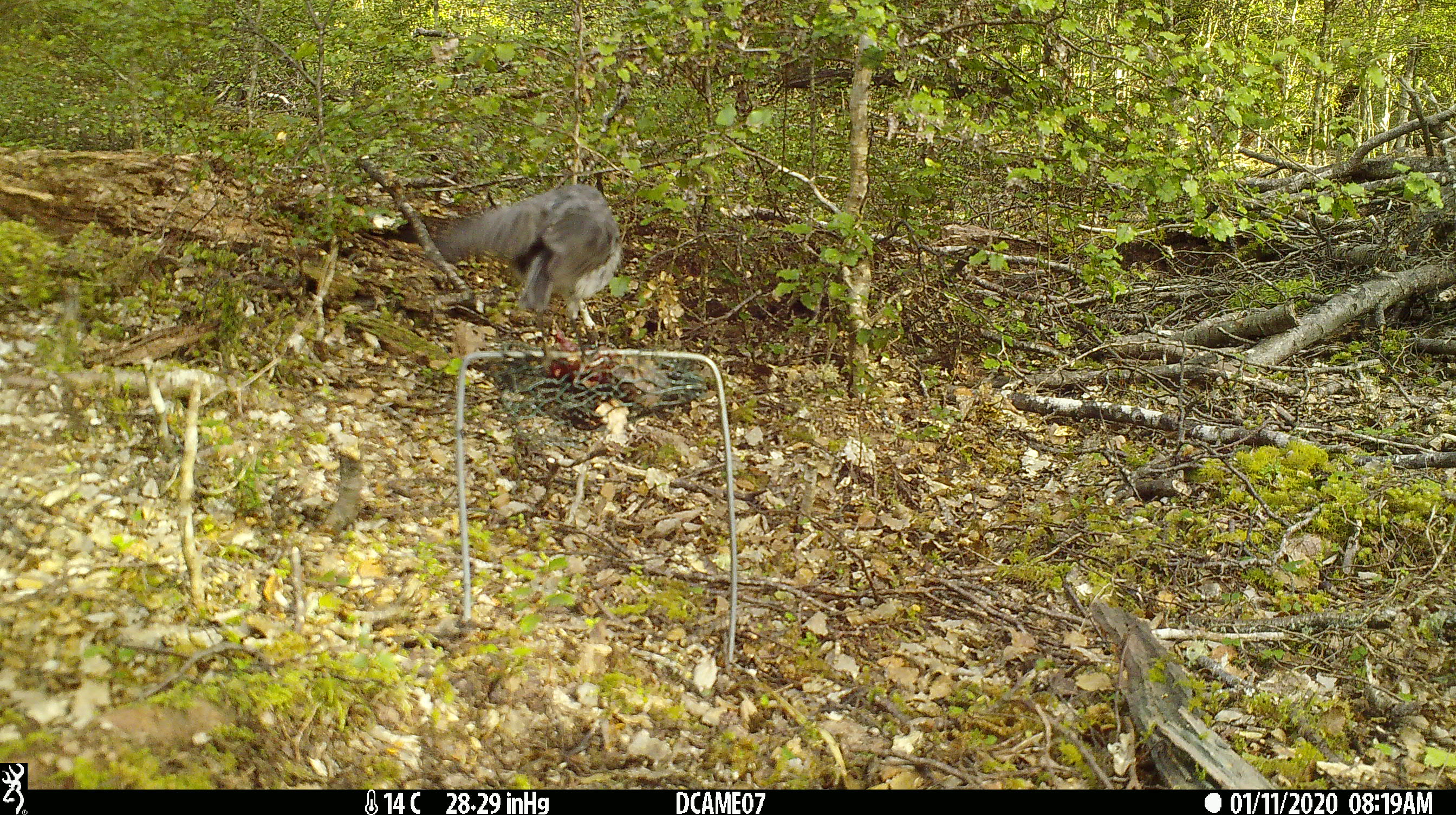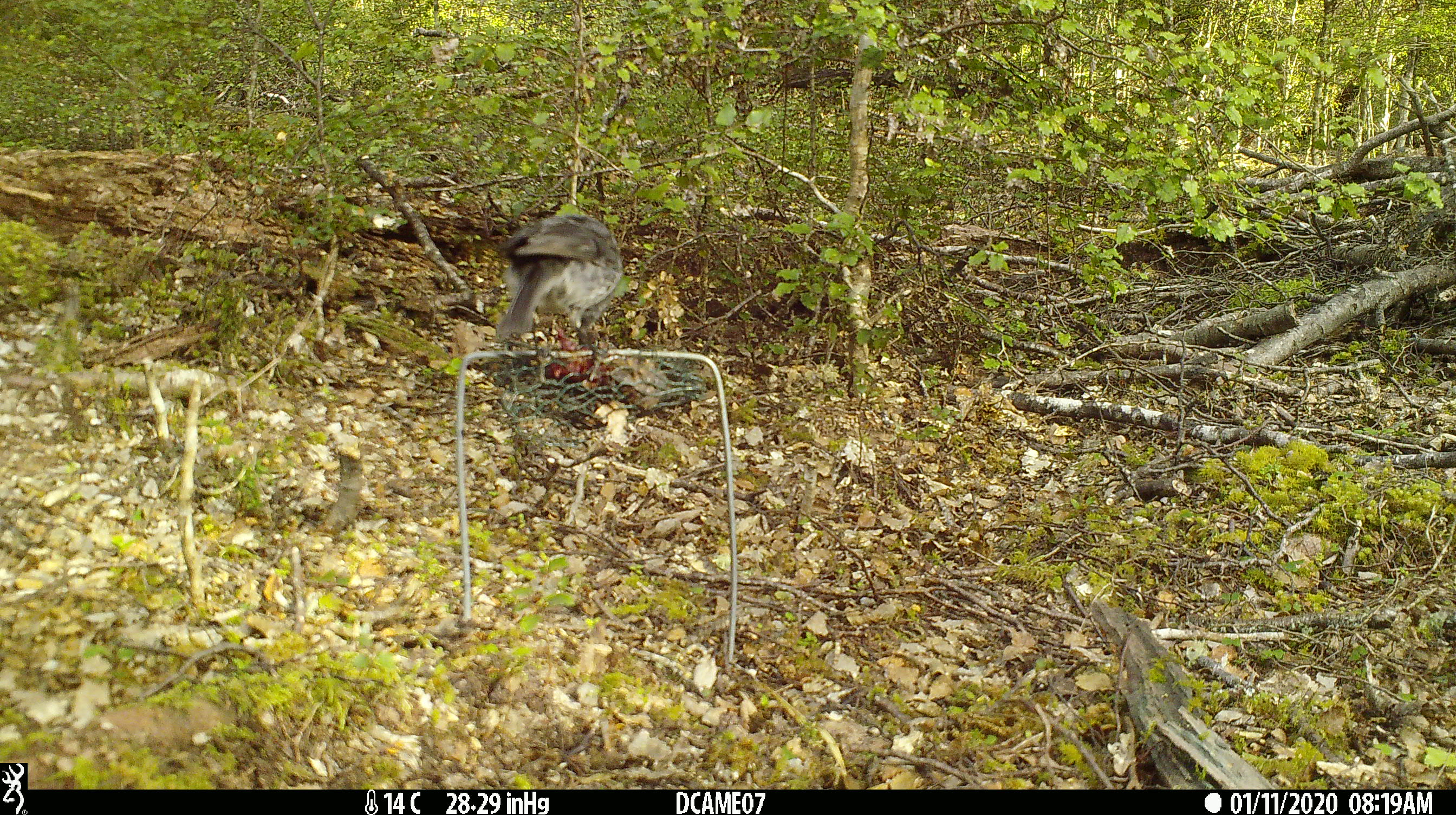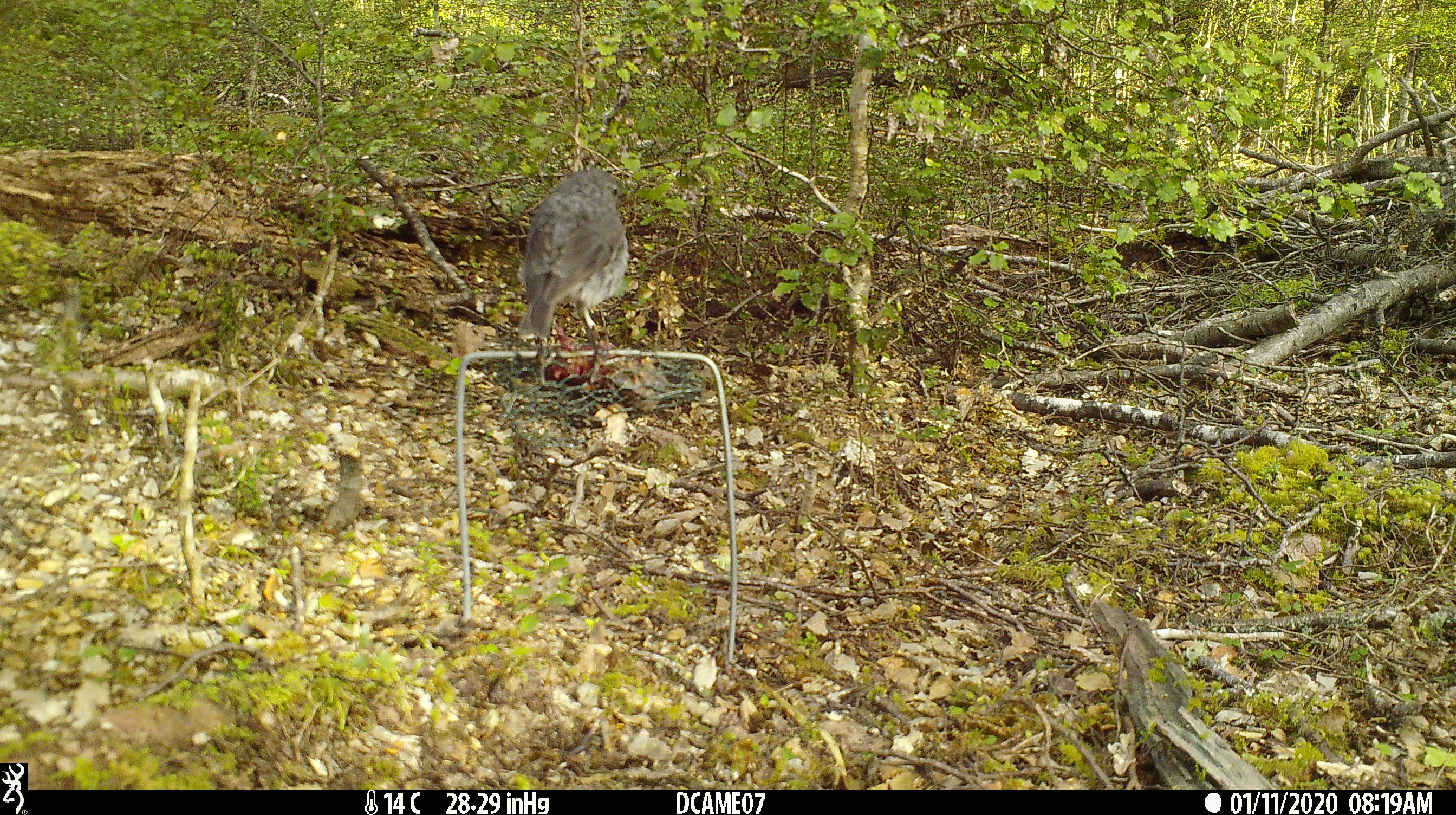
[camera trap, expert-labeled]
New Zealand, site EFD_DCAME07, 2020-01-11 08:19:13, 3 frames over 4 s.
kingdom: Animalia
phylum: Chordata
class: Aves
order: Passeriformes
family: Petroicidae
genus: Petroica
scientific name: Petroica australis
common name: new zealand robin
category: robin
Robin (new zealand robin) (Petroica australis).